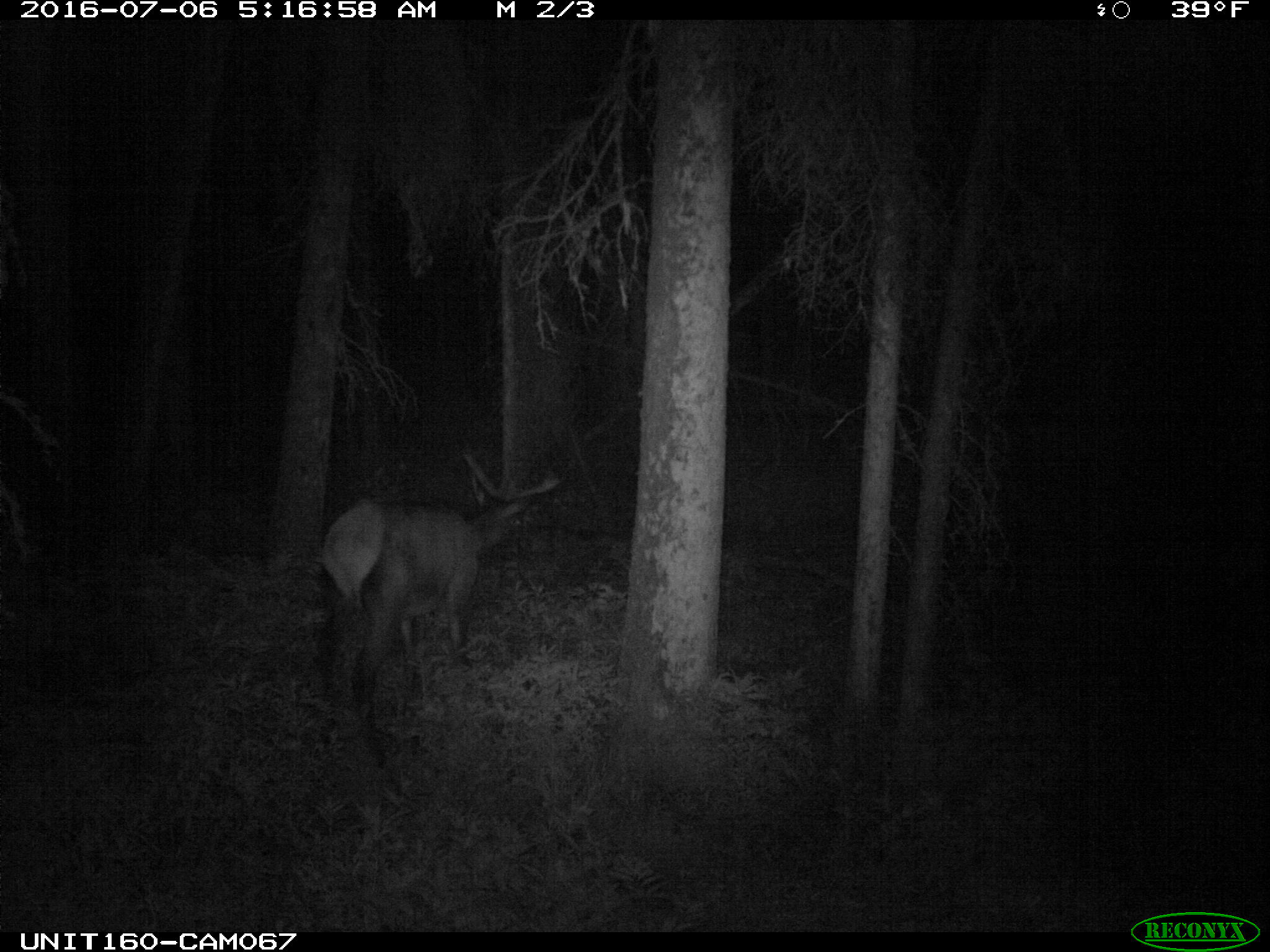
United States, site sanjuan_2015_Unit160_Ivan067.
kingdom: Animalia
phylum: Chordata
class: Mammalia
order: Artiodactyla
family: Cervidae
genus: Cervus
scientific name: Cervus elaphus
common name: red deer